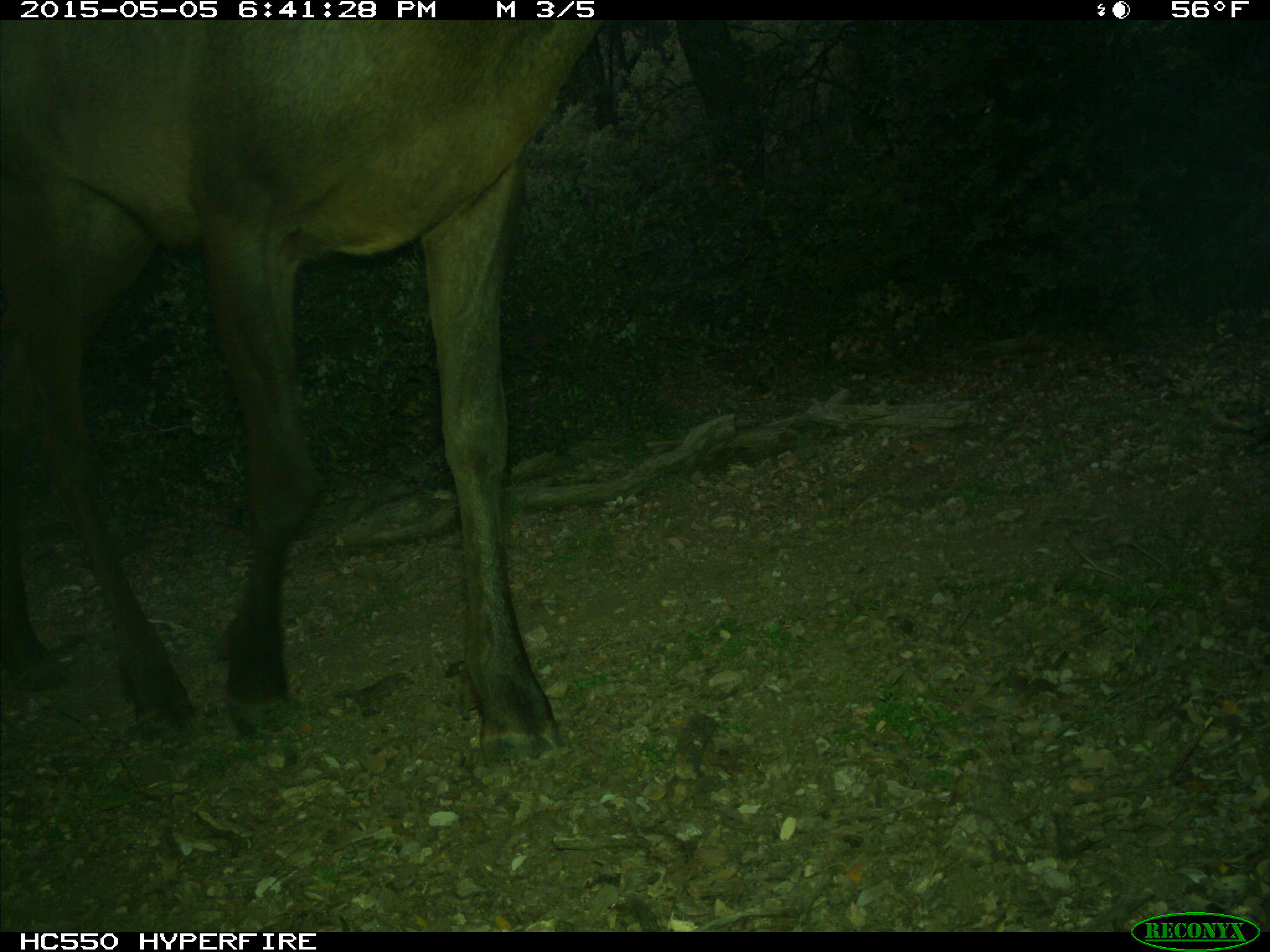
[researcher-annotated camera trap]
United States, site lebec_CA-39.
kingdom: Animalia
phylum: Chordata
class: Mammalia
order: Artiodactyla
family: Cervidae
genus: Cervus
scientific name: Cervus canadensis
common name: elk